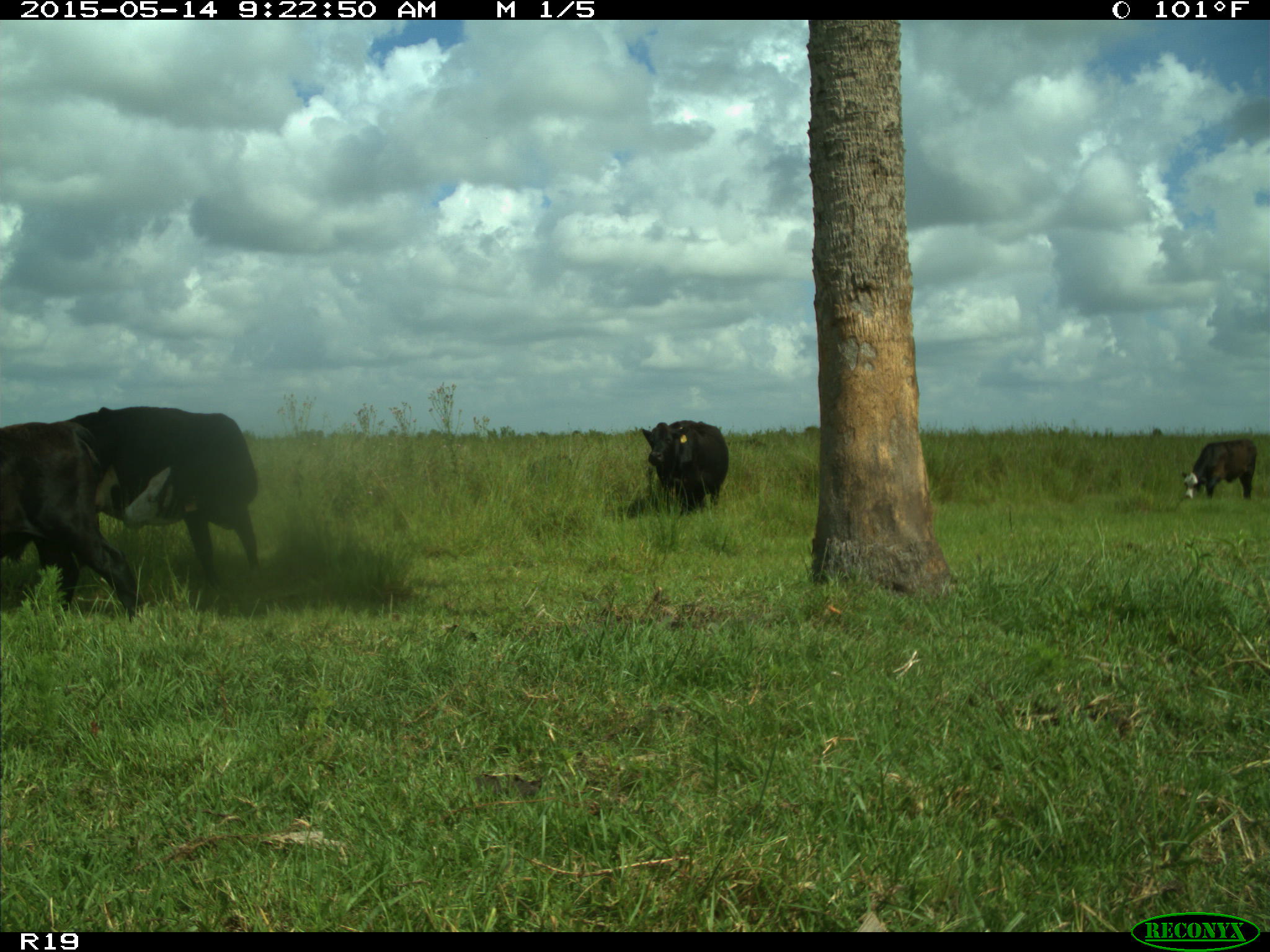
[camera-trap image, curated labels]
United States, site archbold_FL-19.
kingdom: Animalia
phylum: Chordata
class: Mammalia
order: Artiodactyla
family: Bovidae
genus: Bos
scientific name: Bos taurus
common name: domestic cow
Bos taurus (domestic cow).